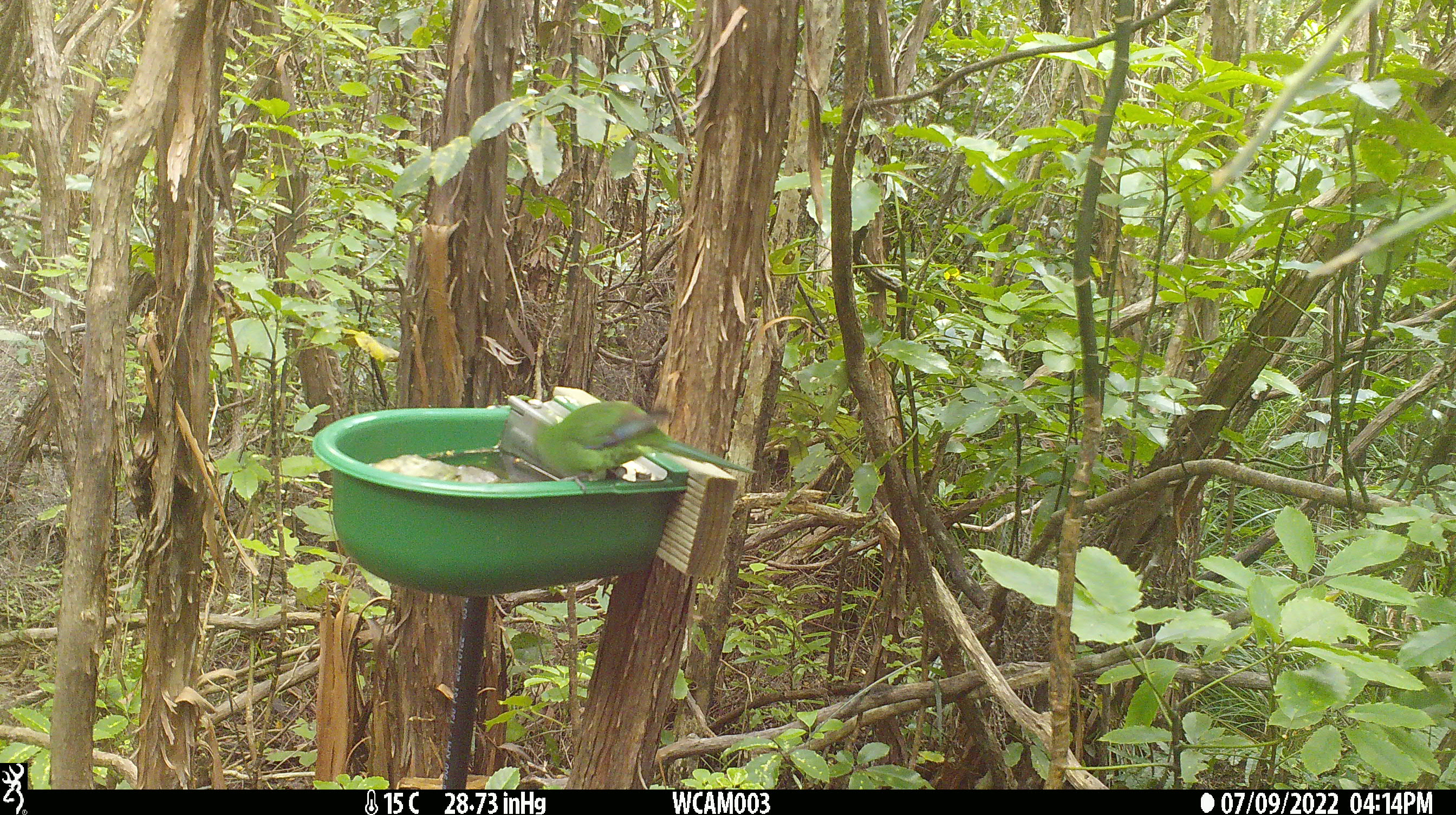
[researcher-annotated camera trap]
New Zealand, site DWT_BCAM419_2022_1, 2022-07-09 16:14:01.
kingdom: Animalia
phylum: Chordata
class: Aves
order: Psittaciformes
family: Psittaculidae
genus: Cyanoramphus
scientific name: Cyanoramphus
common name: parakeet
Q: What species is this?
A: Parakeet (Cyanoramphus).